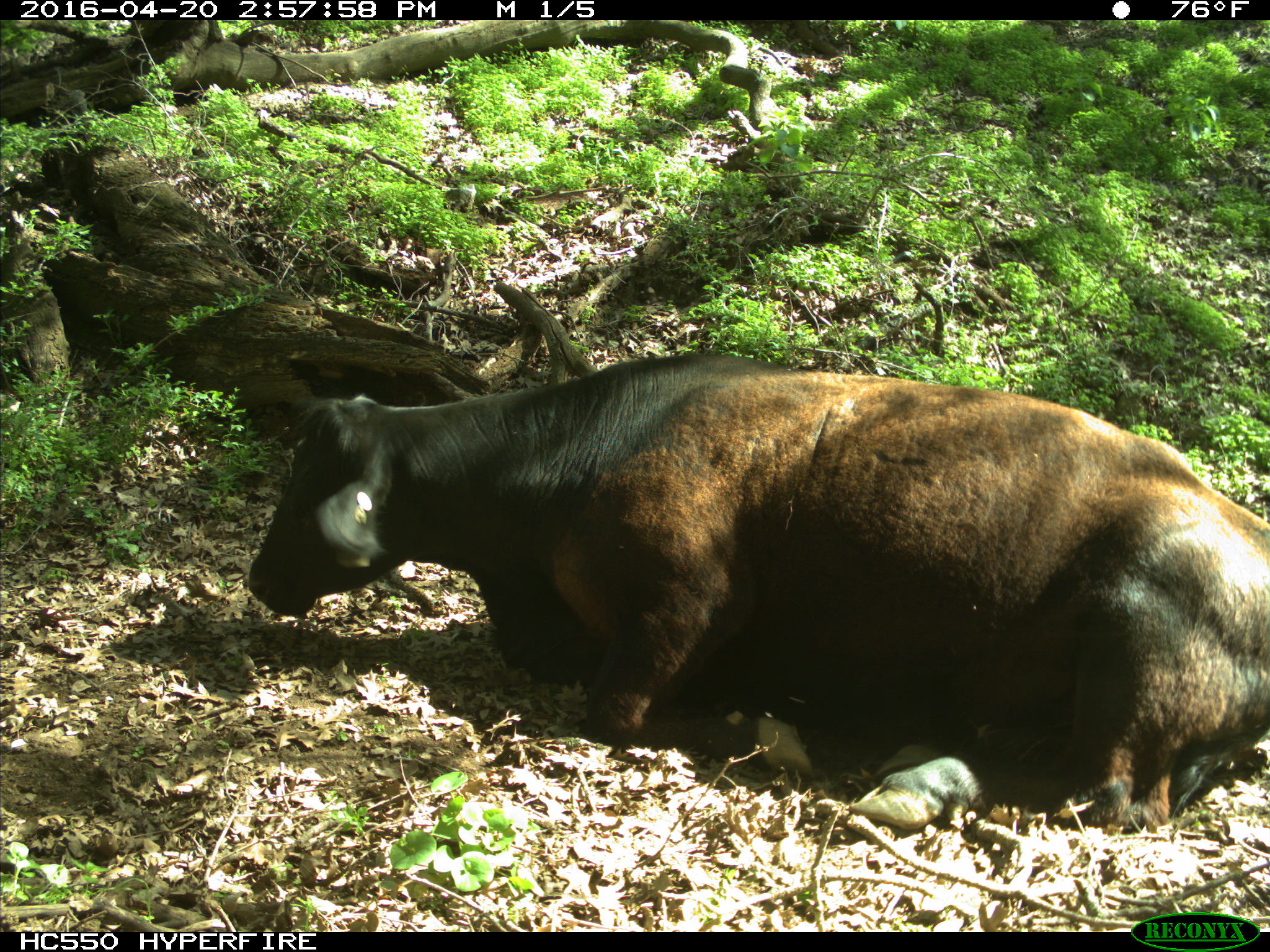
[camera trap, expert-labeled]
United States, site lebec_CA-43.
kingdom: Animalia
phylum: Chordata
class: Mammalia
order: Artiodactyla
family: Bovidae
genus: Bos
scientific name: Bos taurus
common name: domestic cow